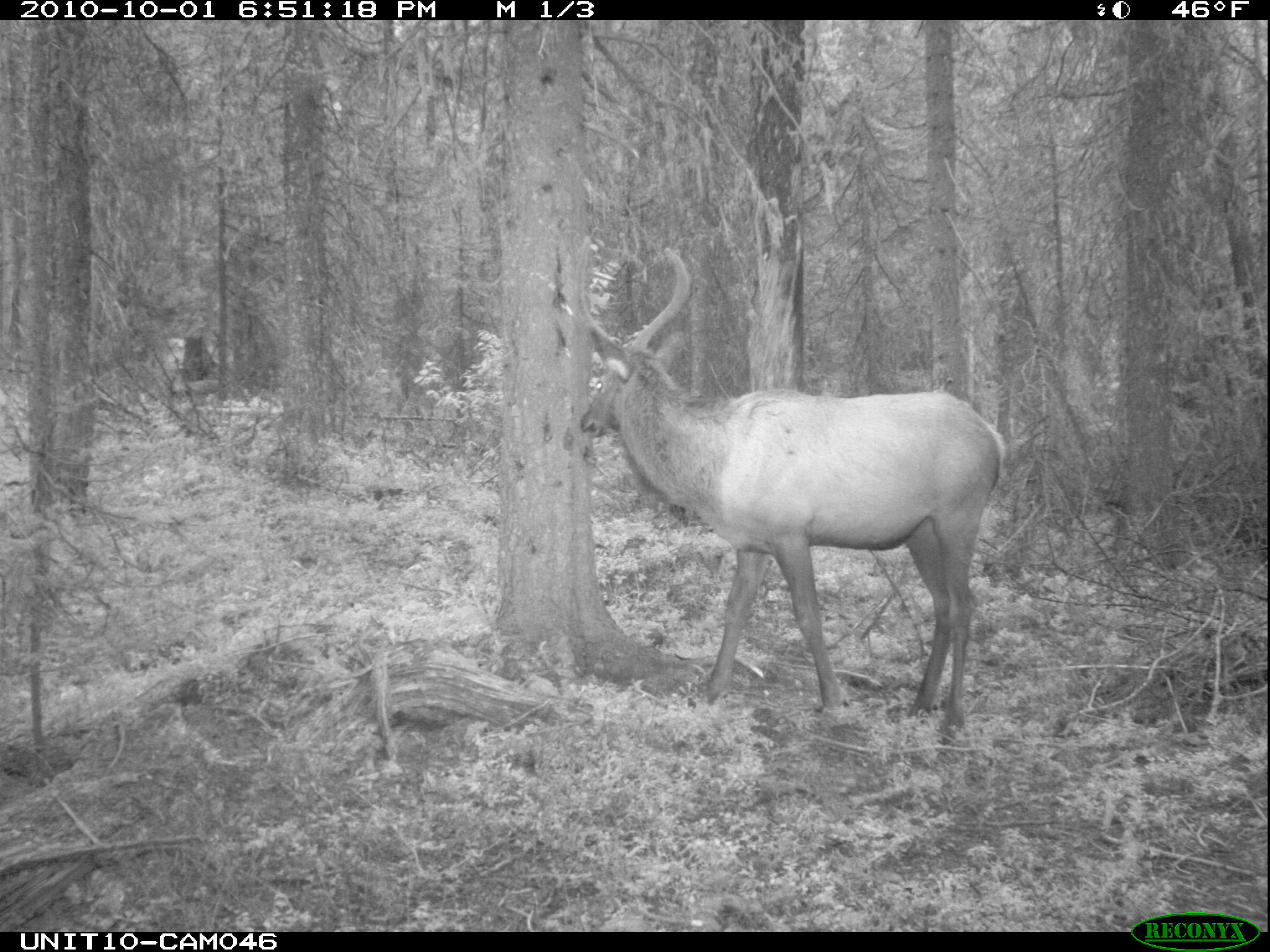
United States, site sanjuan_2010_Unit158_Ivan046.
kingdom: Animalia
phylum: Chordata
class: Mammalia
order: Artiodactyla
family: Cervidae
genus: Cervus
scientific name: Cervus elaphus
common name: red deer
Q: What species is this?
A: Cervus elaphus (red deer).